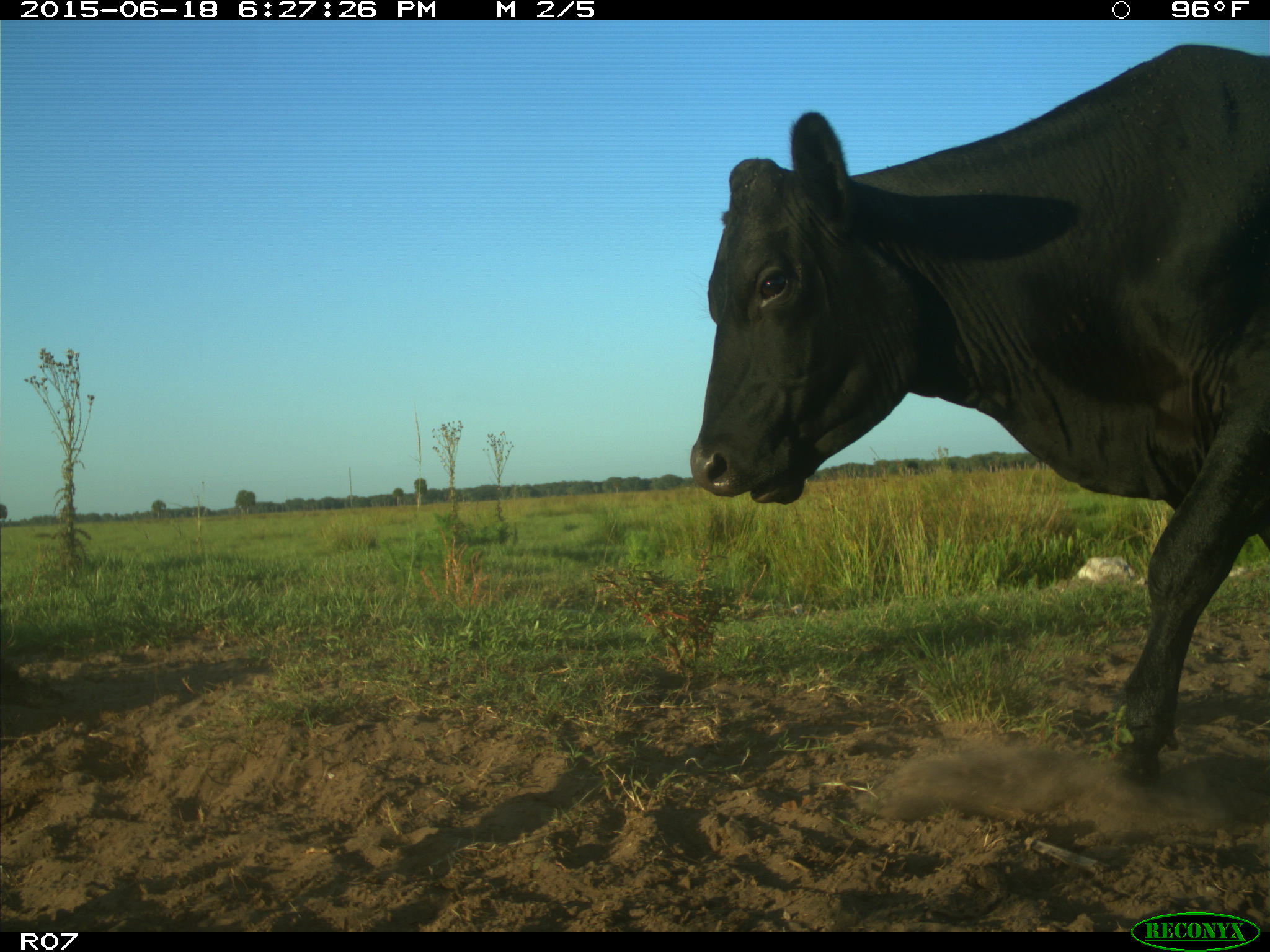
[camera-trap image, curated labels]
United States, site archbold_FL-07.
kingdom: Animalia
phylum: Chordata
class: Mammalia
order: Artiodactyla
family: Bovidae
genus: Bos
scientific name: Bos taurus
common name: domestic cow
Bos taurus (domestic cow).